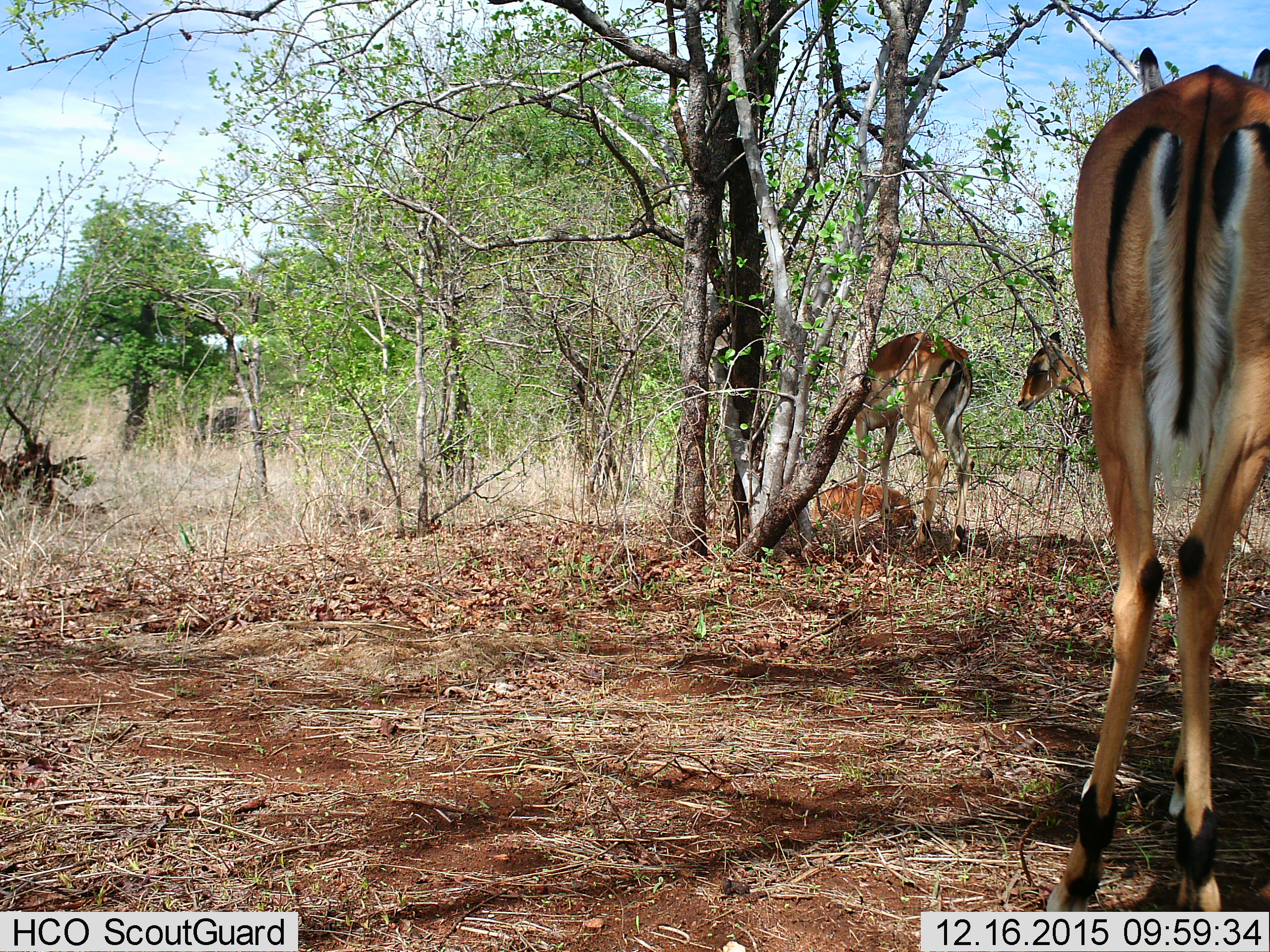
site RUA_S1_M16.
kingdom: Animalia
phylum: Chordata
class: Mammalia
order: Artiodactyla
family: Bovidae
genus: Aepyceros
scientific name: Aepyceros melampus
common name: impala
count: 4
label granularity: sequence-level